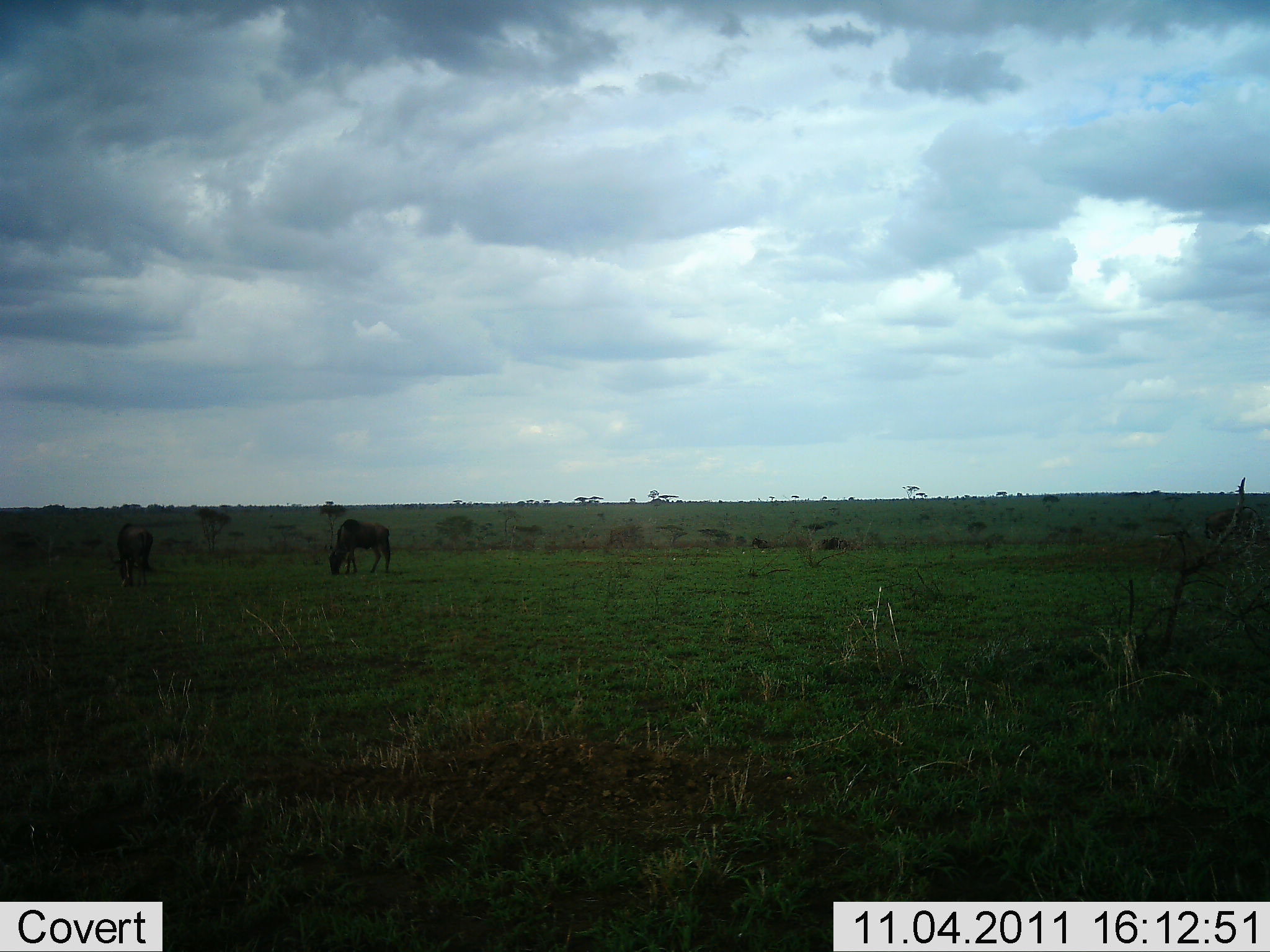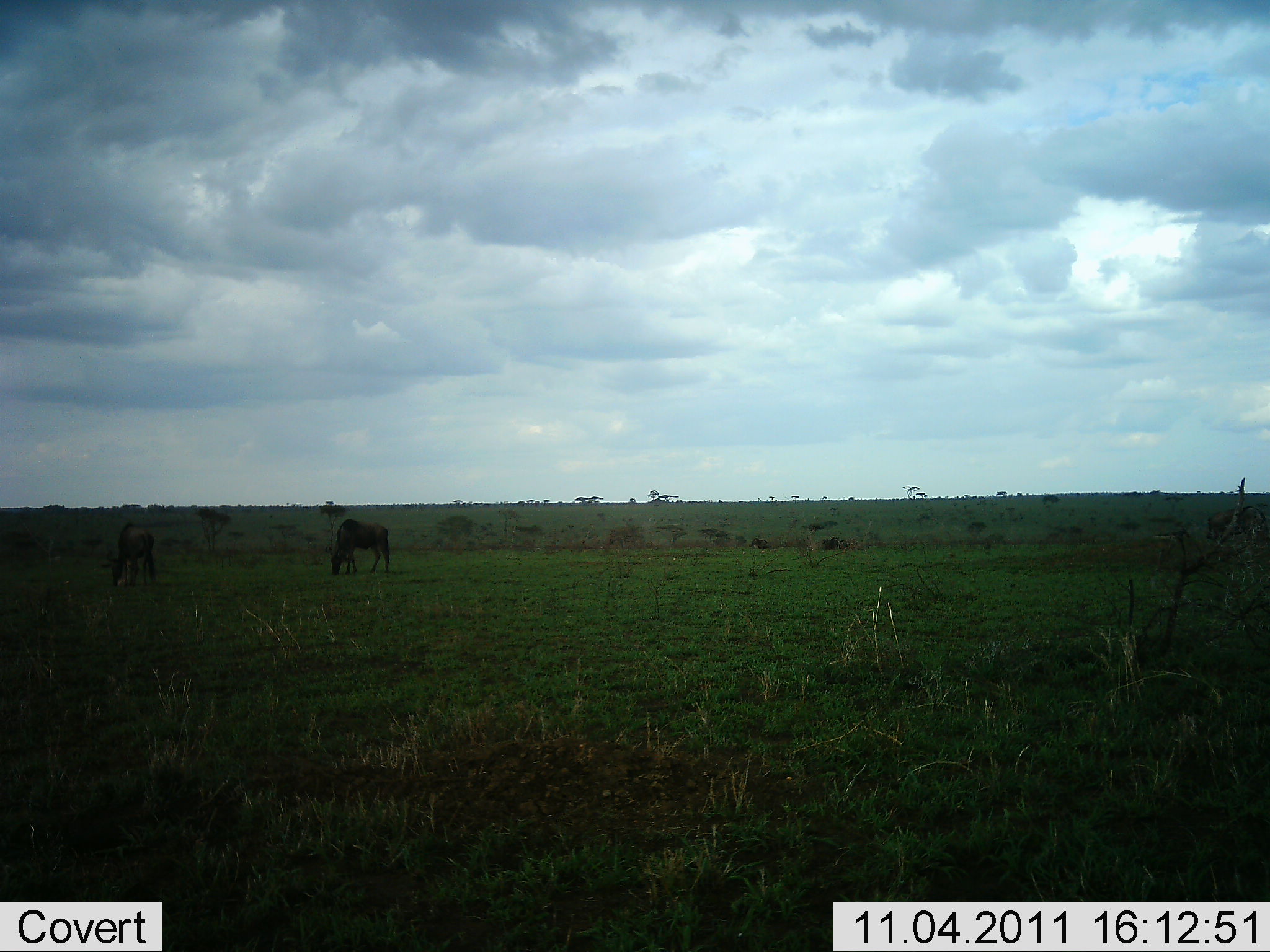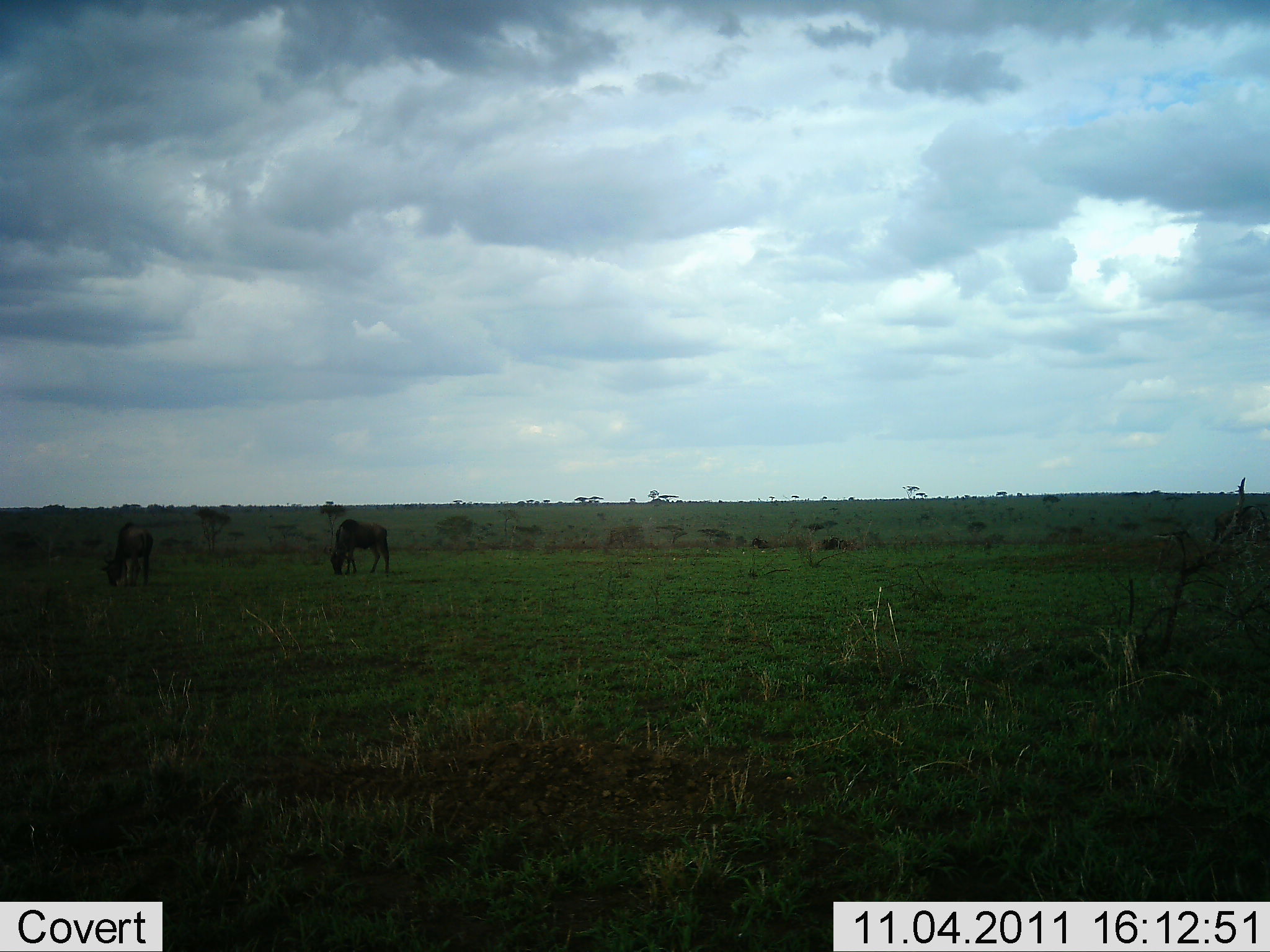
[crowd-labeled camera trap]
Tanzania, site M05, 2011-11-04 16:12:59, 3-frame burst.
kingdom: Animalia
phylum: Chordata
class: Mammalia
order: Artiodactyla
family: Bovidae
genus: Connochaetes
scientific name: Connochaetes taurinus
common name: blue wildebeest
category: wildebeest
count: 3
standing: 18%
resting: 9%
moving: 9%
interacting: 0%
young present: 0%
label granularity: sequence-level